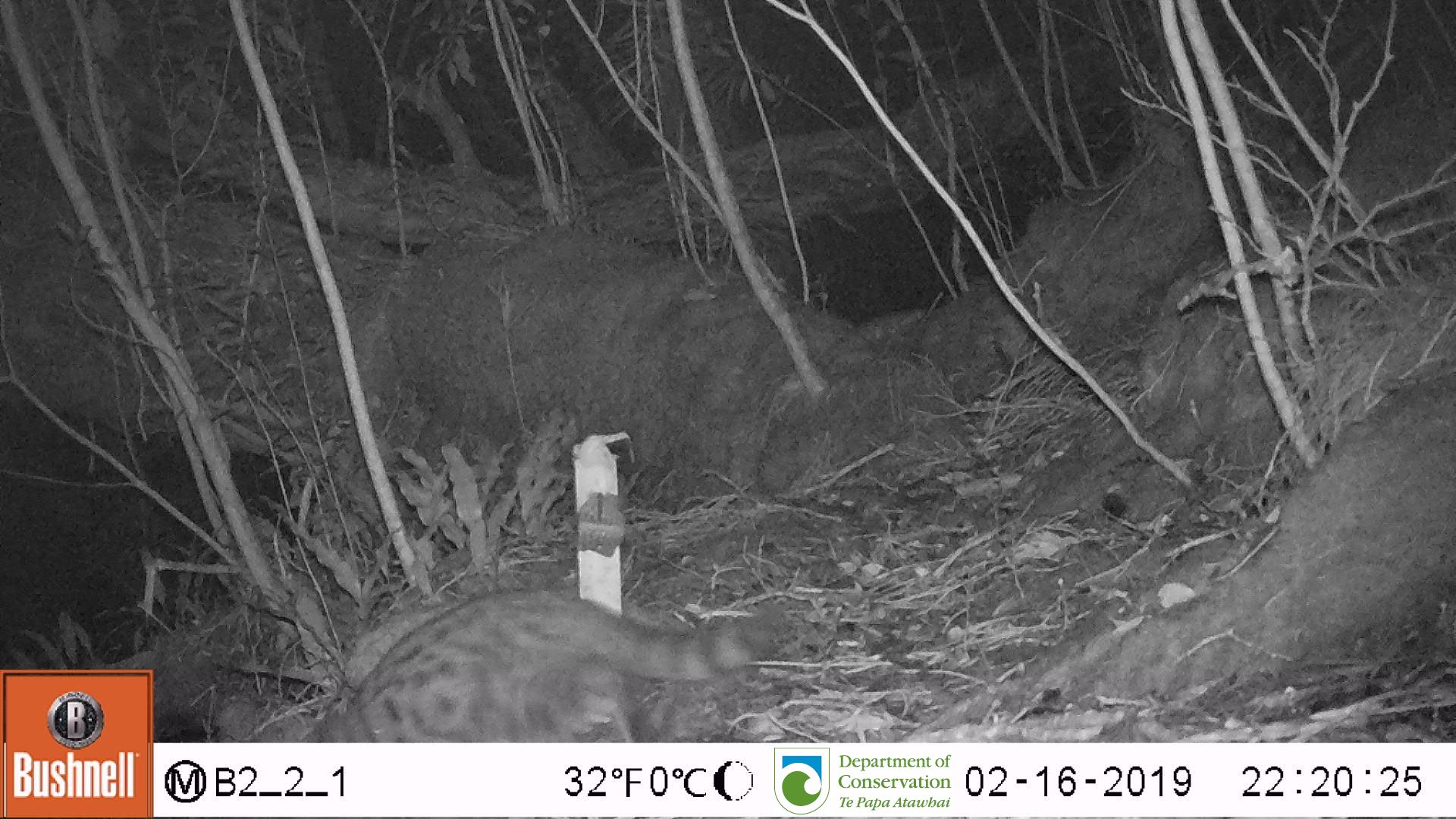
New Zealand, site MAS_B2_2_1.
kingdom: Animalia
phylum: Chordata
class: Mammalia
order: Carnivora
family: Felidae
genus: Felis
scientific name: Felis catus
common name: domestic cat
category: cat